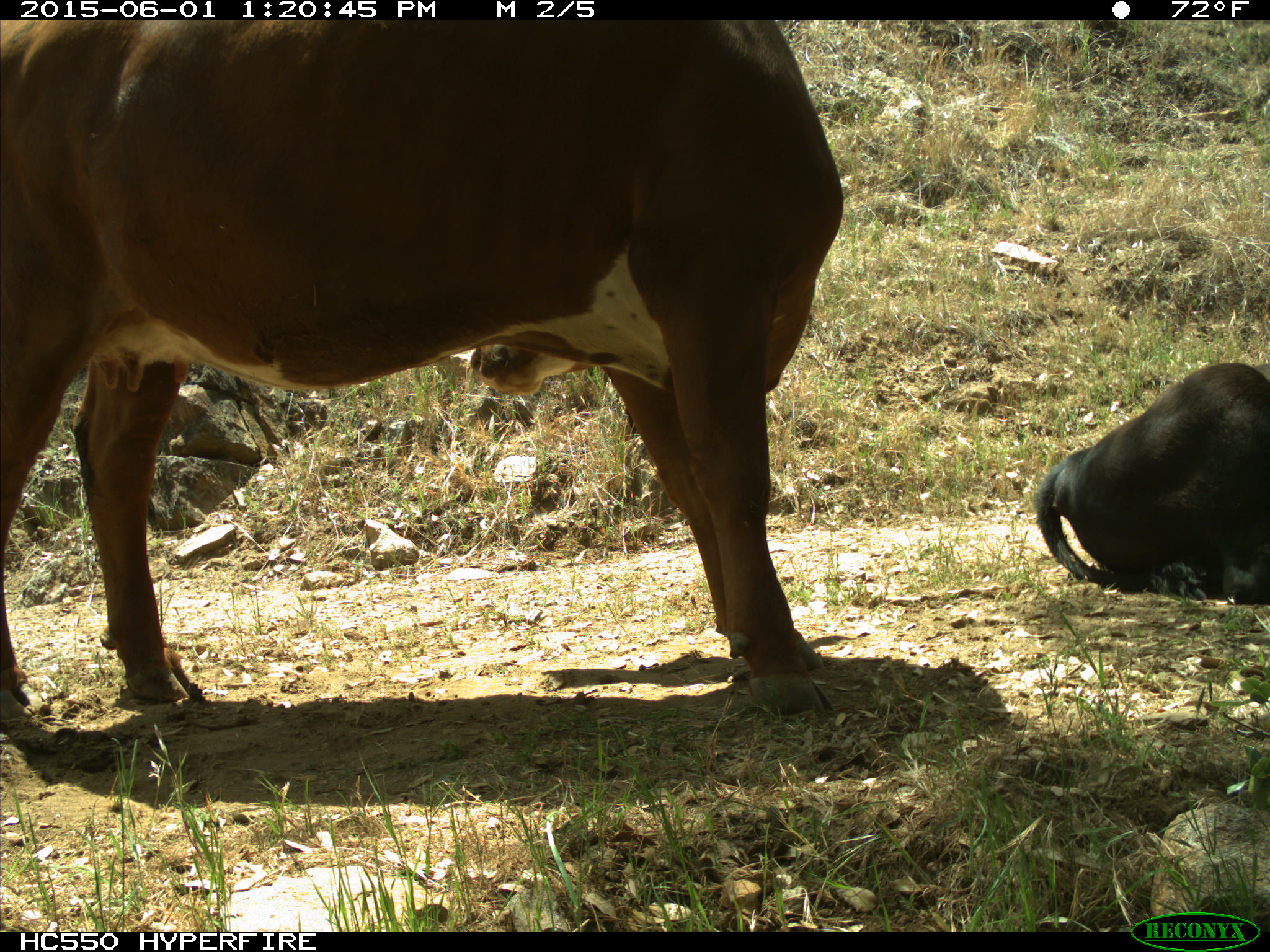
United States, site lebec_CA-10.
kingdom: Animalia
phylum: Chordata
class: Mammalia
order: Artiodactyla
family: Bovidae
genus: Bos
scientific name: Bos taurus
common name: domestic cow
Bos taurus (domestic cow).